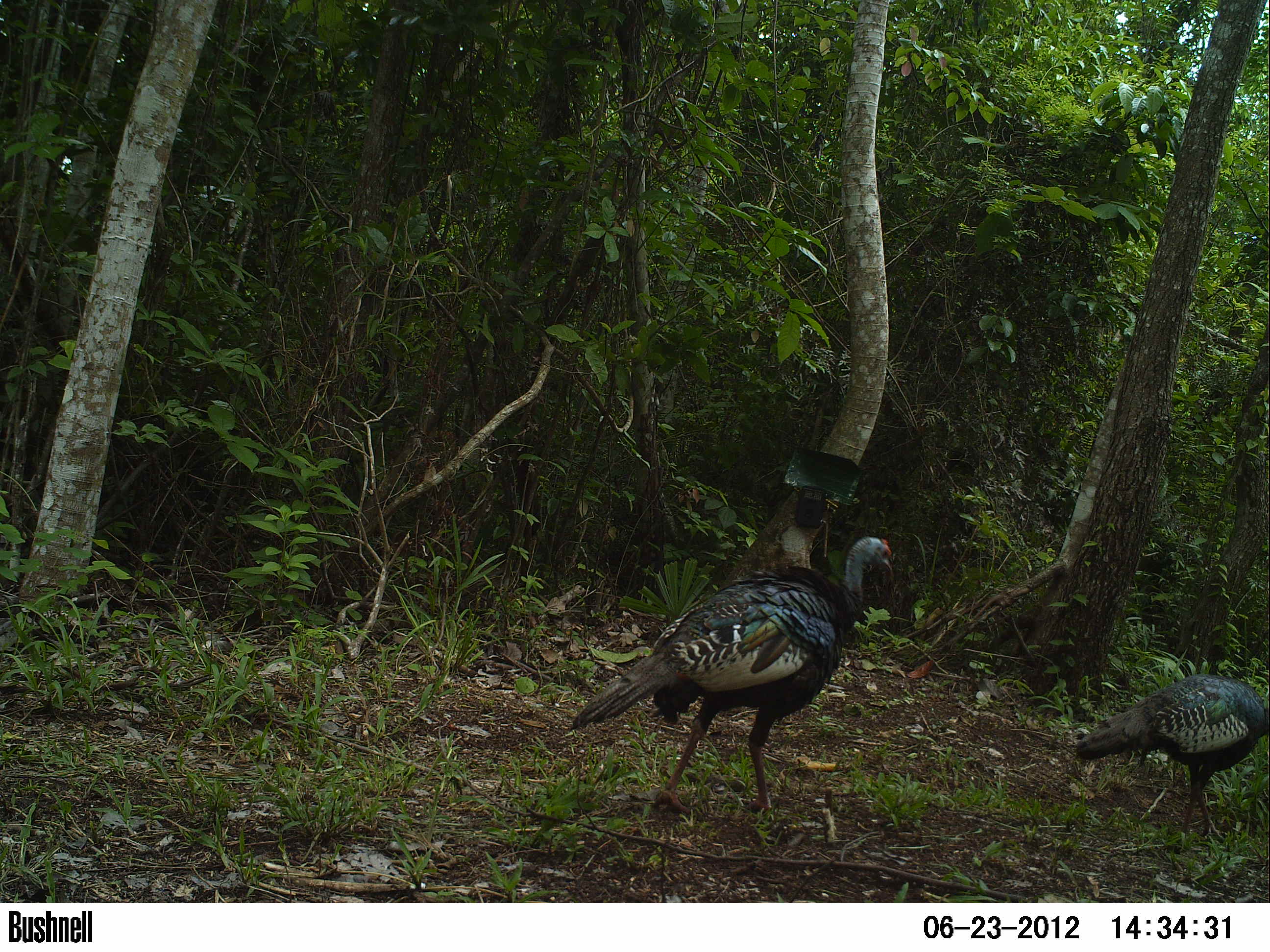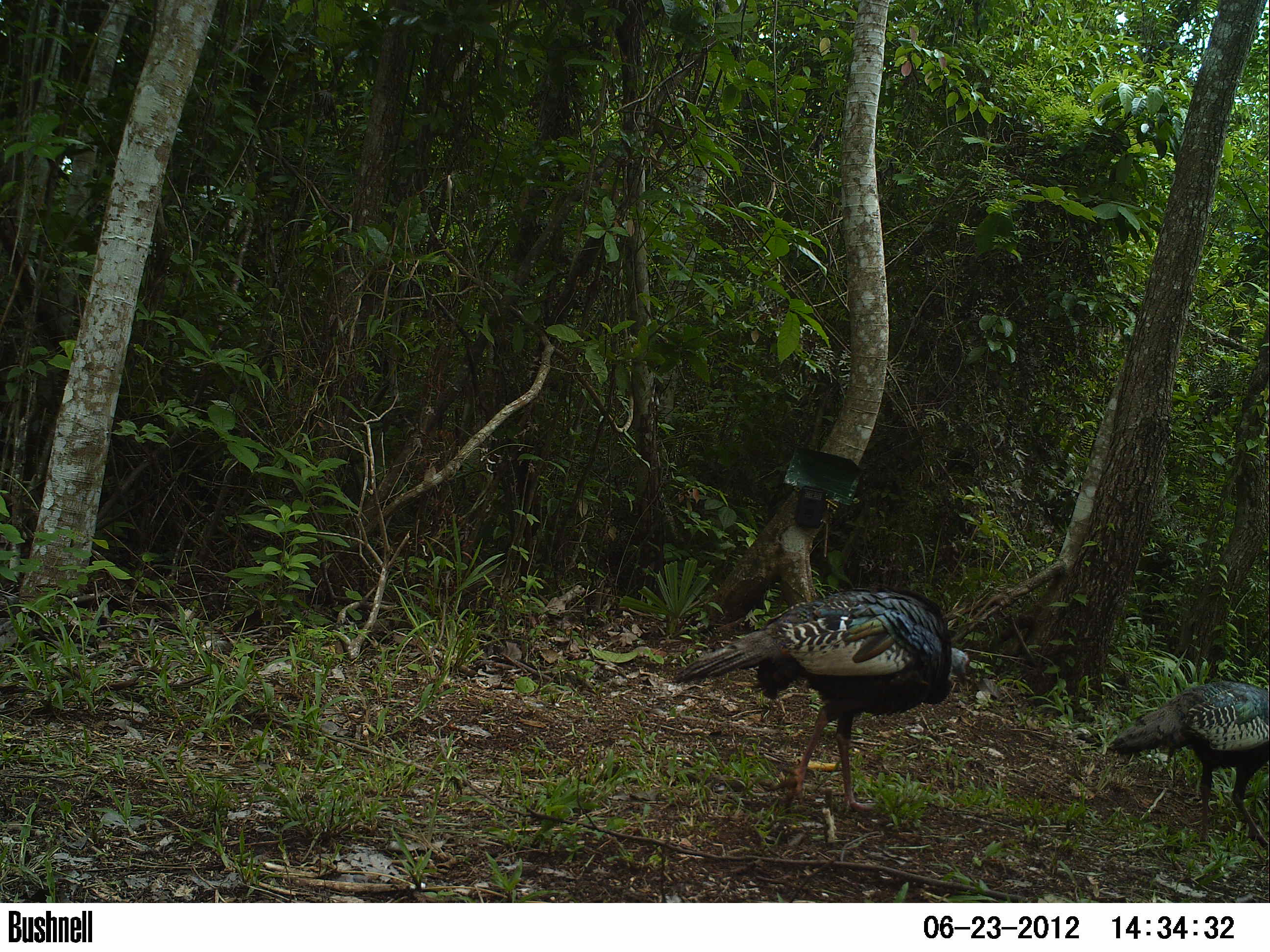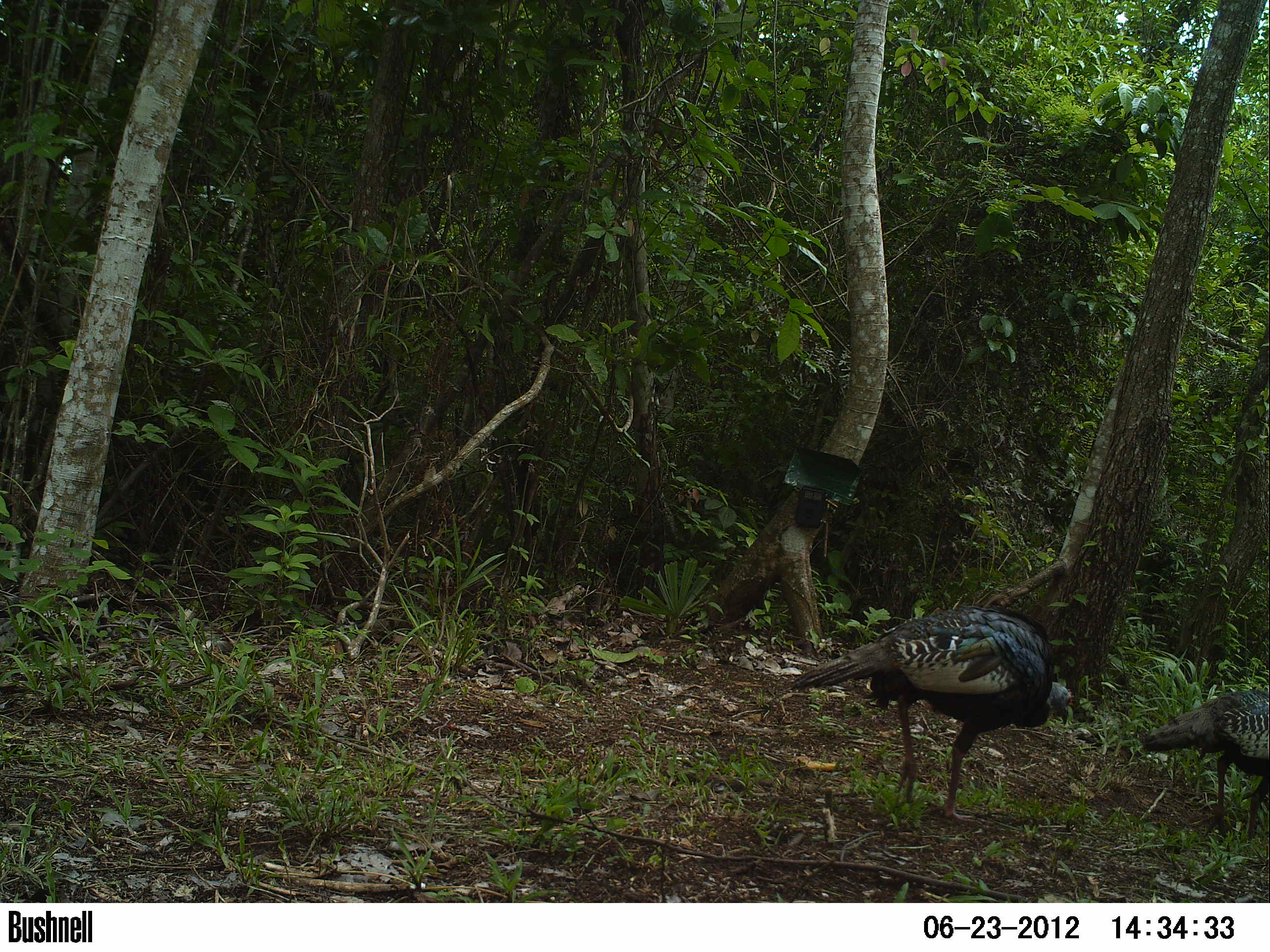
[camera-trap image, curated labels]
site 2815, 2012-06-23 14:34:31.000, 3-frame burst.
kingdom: Animalia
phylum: Chordata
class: Aves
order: Galliformes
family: Phasianidae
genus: Meleagris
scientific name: Meleagris ocellata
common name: ocellated turkey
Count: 3.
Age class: adult.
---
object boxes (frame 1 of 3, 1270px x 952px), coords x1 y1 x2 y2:
meleagris ocellata: 567 536 896 815; 1074 673 1270 848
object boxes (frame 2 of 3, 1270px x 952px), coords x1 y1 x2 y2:
meleagris ocellata: 669 585 973 819; 1103 678 1270 857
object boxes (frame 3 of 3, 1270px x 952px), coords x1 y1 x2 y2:
meleagris ocellata: 789 606 1074 823; 1143 689 1270 840